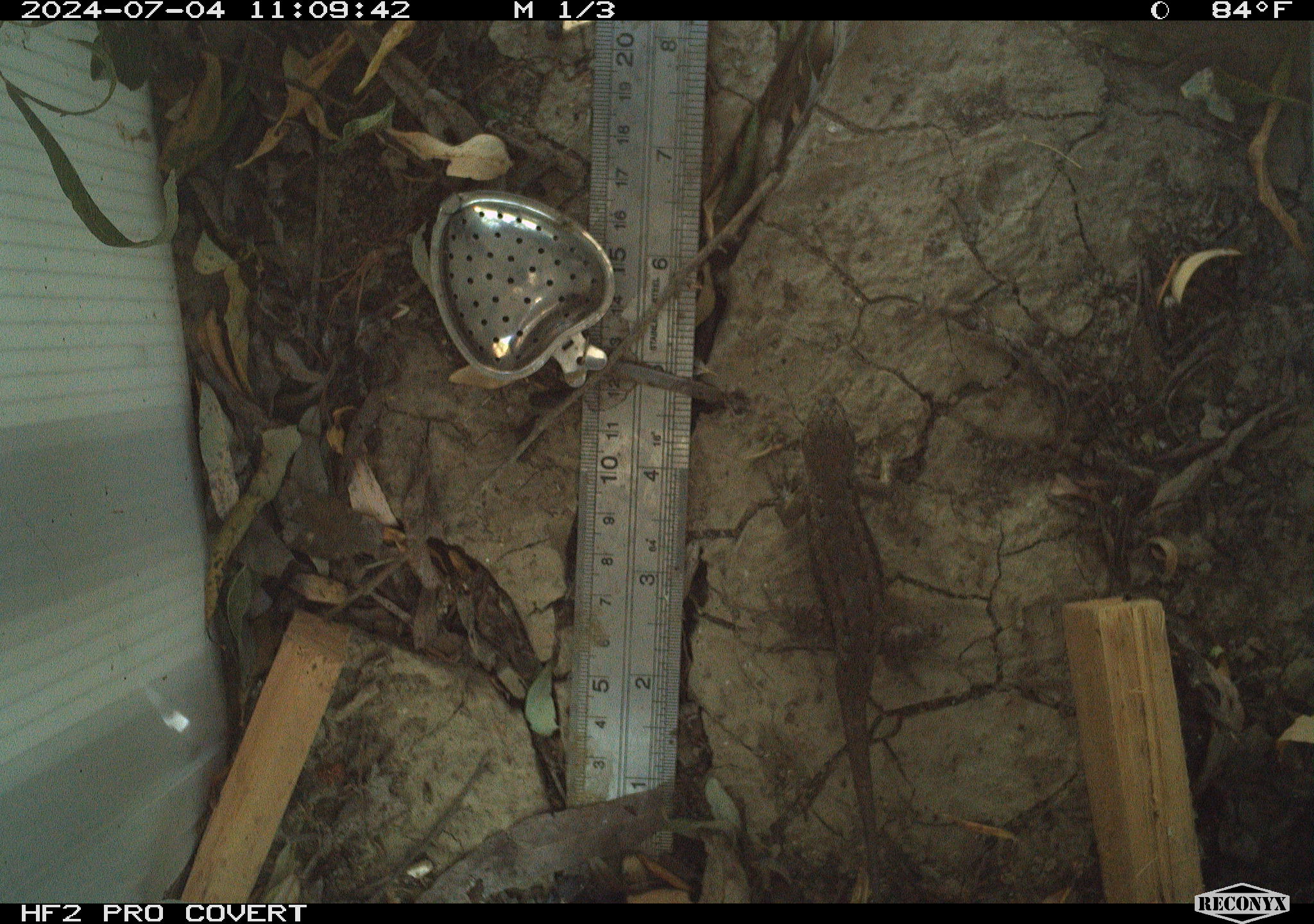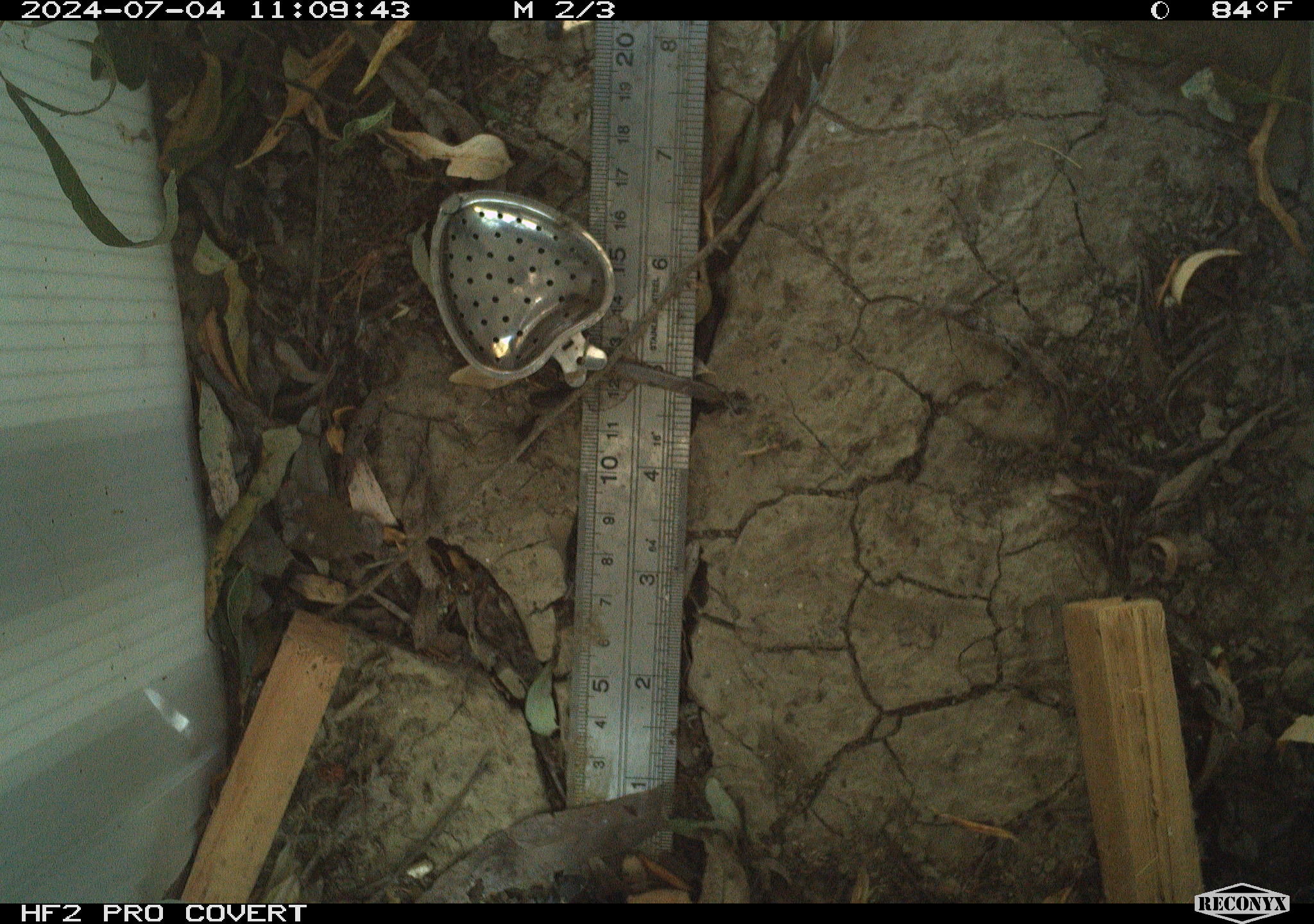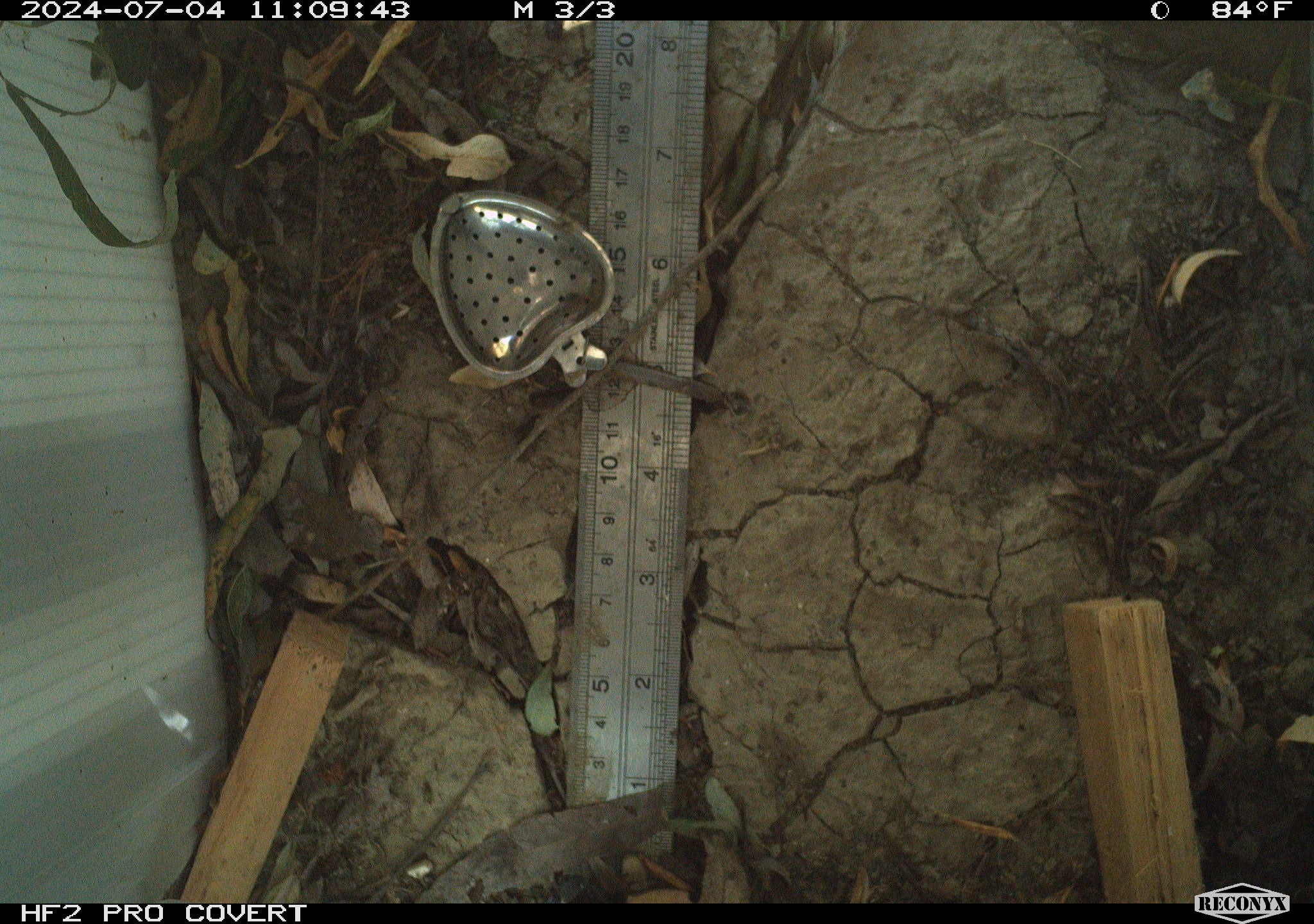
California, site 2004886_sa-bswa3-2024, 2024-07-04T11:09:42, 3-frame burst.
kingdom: Animalia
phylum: Chordata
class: Reptilia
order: Squamata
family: Phrynosomatidae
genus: Sceloporus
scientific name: Sceloporus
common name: spiny lizards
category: sceloporus species